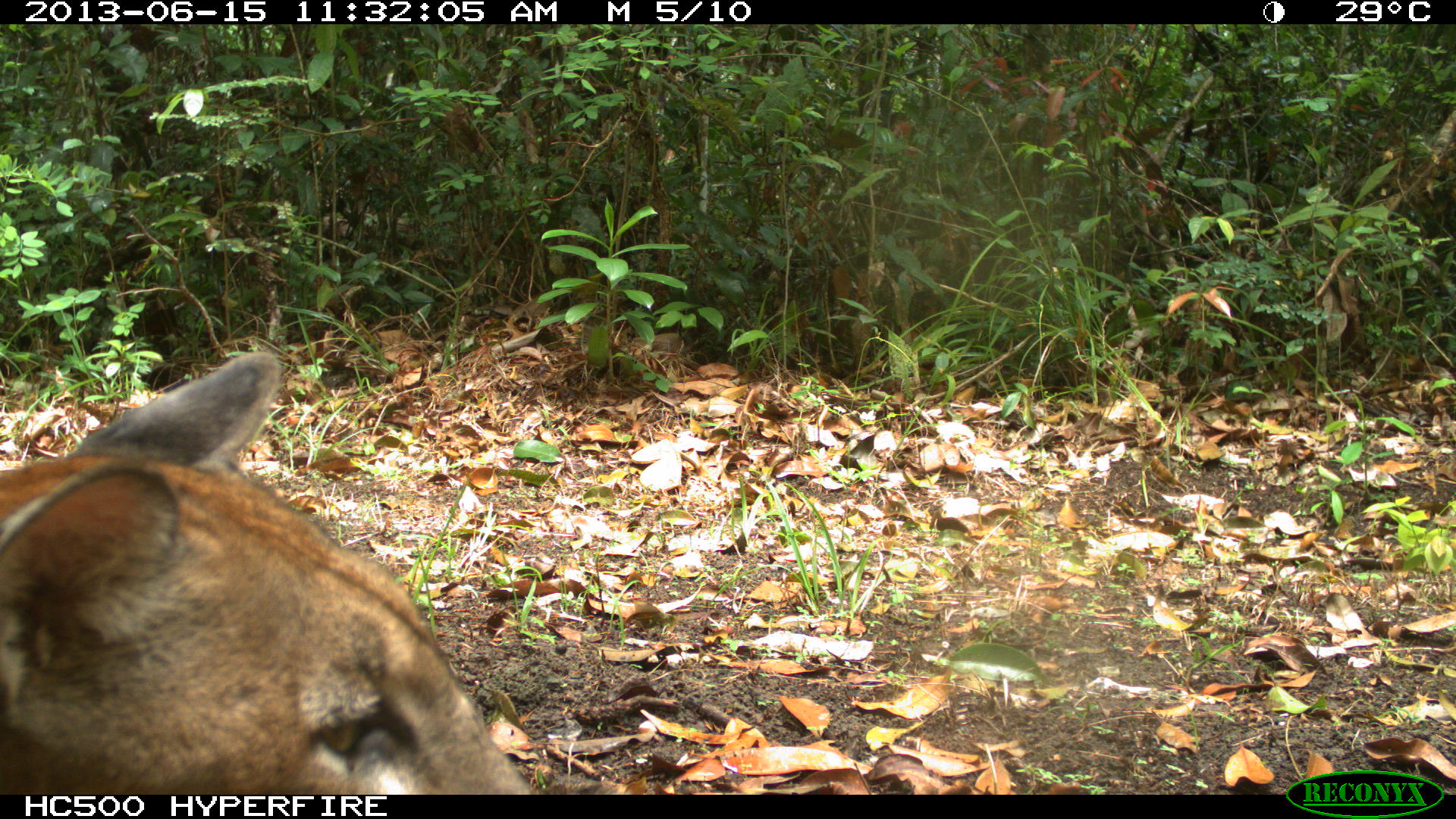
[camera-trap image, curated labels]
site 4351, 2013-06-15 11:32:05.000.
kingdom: Animalia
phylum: Chordata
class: Mammalia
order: Carnivora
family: Felidae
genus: Puma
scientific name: Puma concolor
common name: mountain lion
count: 2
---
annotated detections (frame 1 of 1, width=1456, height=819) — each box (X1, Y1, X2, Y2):
puma concolor: (0, 350, 533, 795)